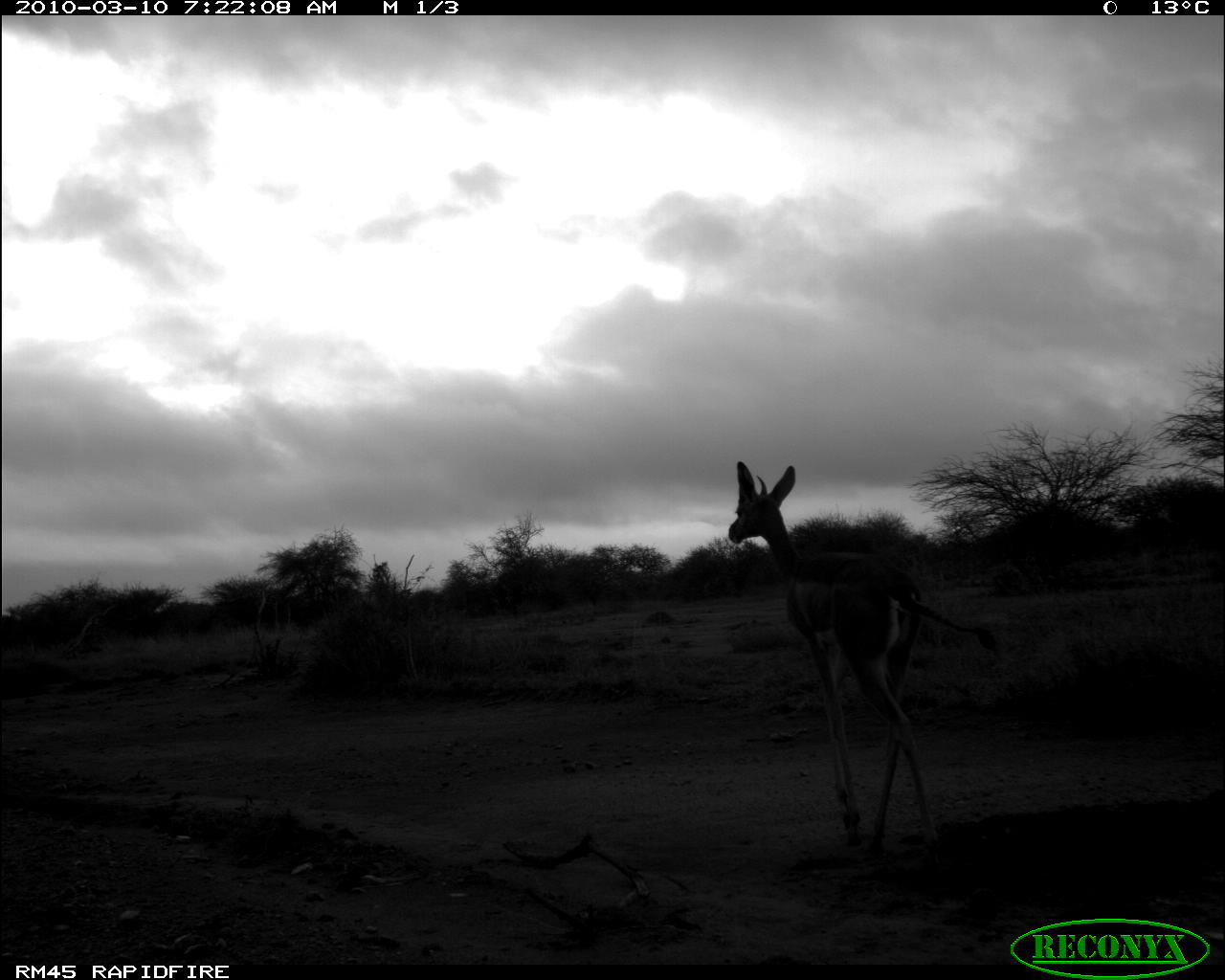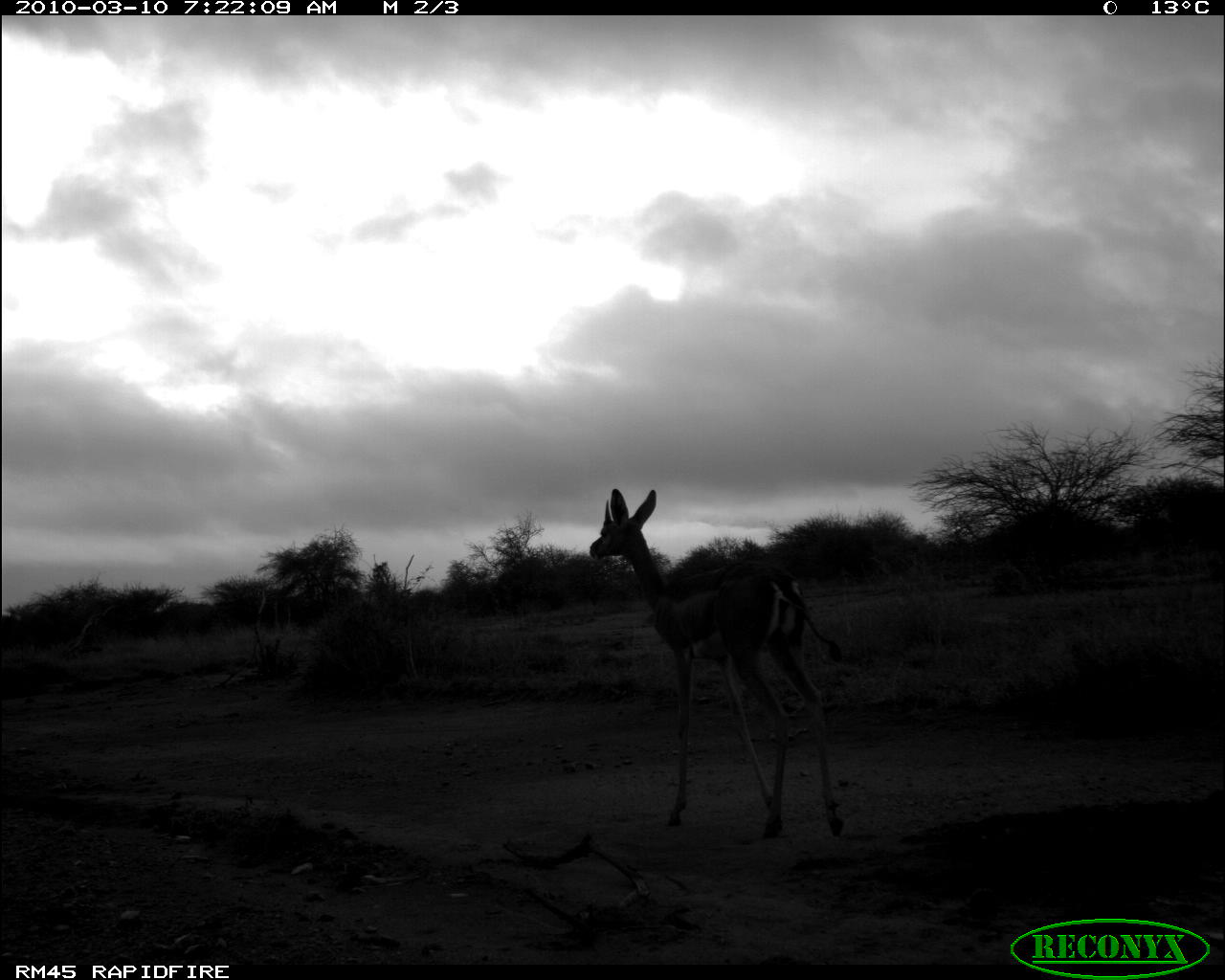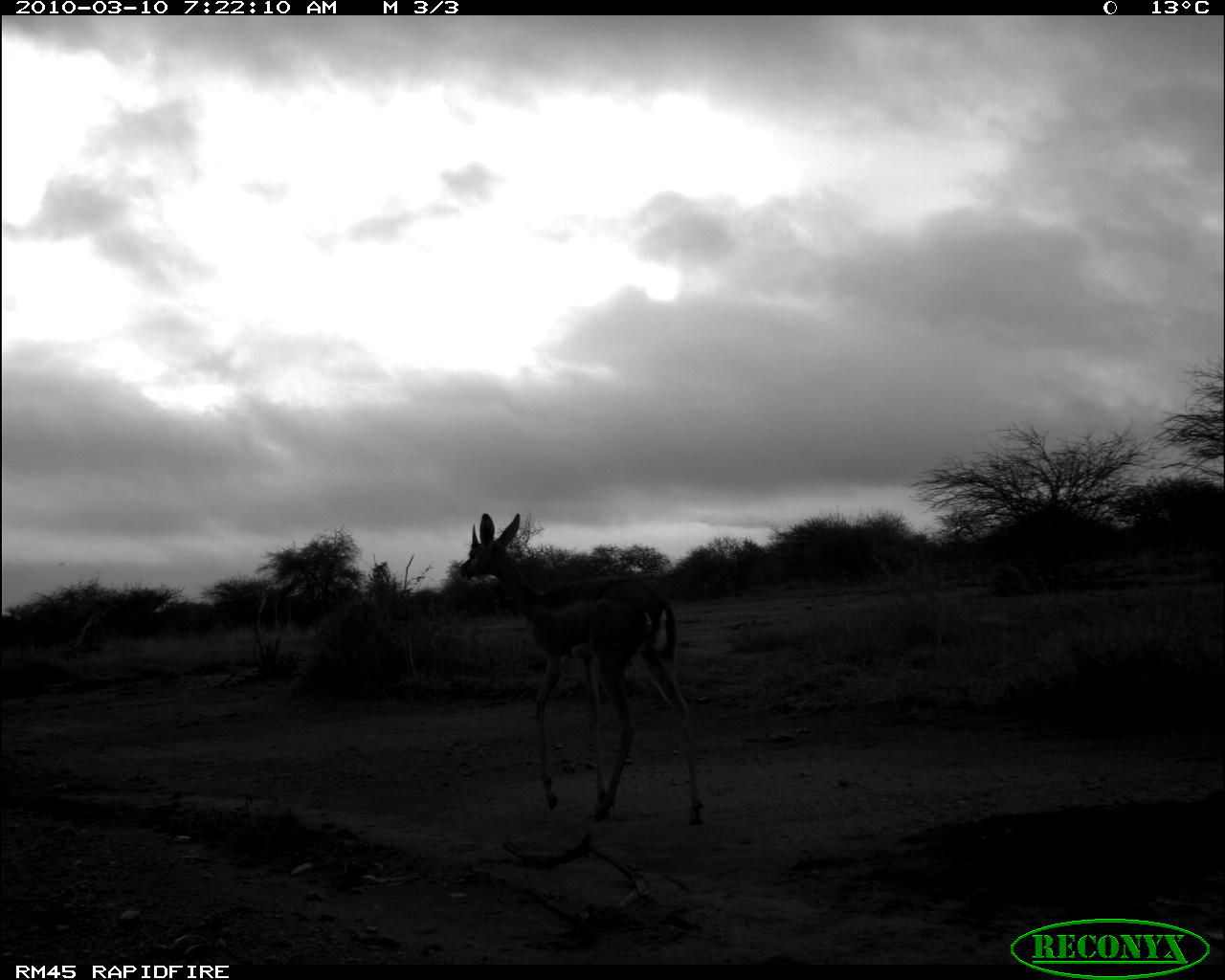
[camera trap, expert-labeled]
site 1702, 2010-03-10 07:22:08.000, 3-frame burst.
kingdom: Animalia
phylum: Chordata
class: Mammalia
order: Artiodactyla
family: Bovidae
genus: Litocranius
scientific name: Litocranius walleri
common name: gerenuk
Litocranius walleri (gerenuk), count 1.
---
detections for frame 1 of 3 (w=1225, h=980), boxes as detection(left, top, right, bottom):
litocranius walleri: detection(727, 459, 1002, 855)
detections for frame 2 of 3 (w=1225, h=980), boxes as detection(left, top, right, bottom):
litocranius walleri: detection(587, 489, 850, 849)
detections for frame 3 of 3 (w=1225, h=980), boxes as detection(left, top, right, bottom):
litocranius walleri: detection(455, 512, 705, 829)